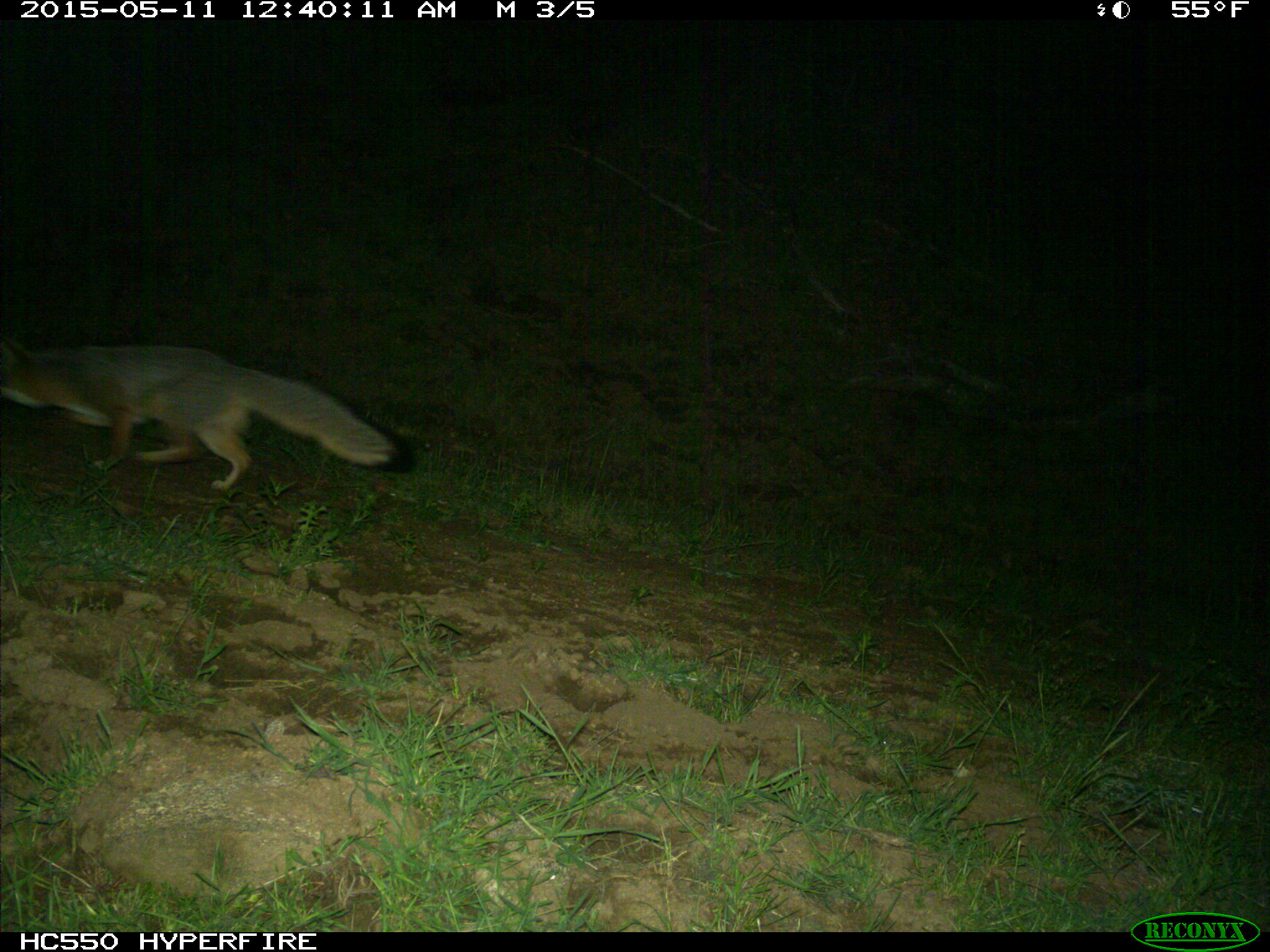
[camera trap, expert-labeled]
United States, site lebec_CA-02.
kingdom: Animalia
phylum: Chordata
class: Mammalia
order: Carnivora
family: Canidae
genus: Urocyon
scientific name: Urocyon cinereoargenteus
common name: gray fox